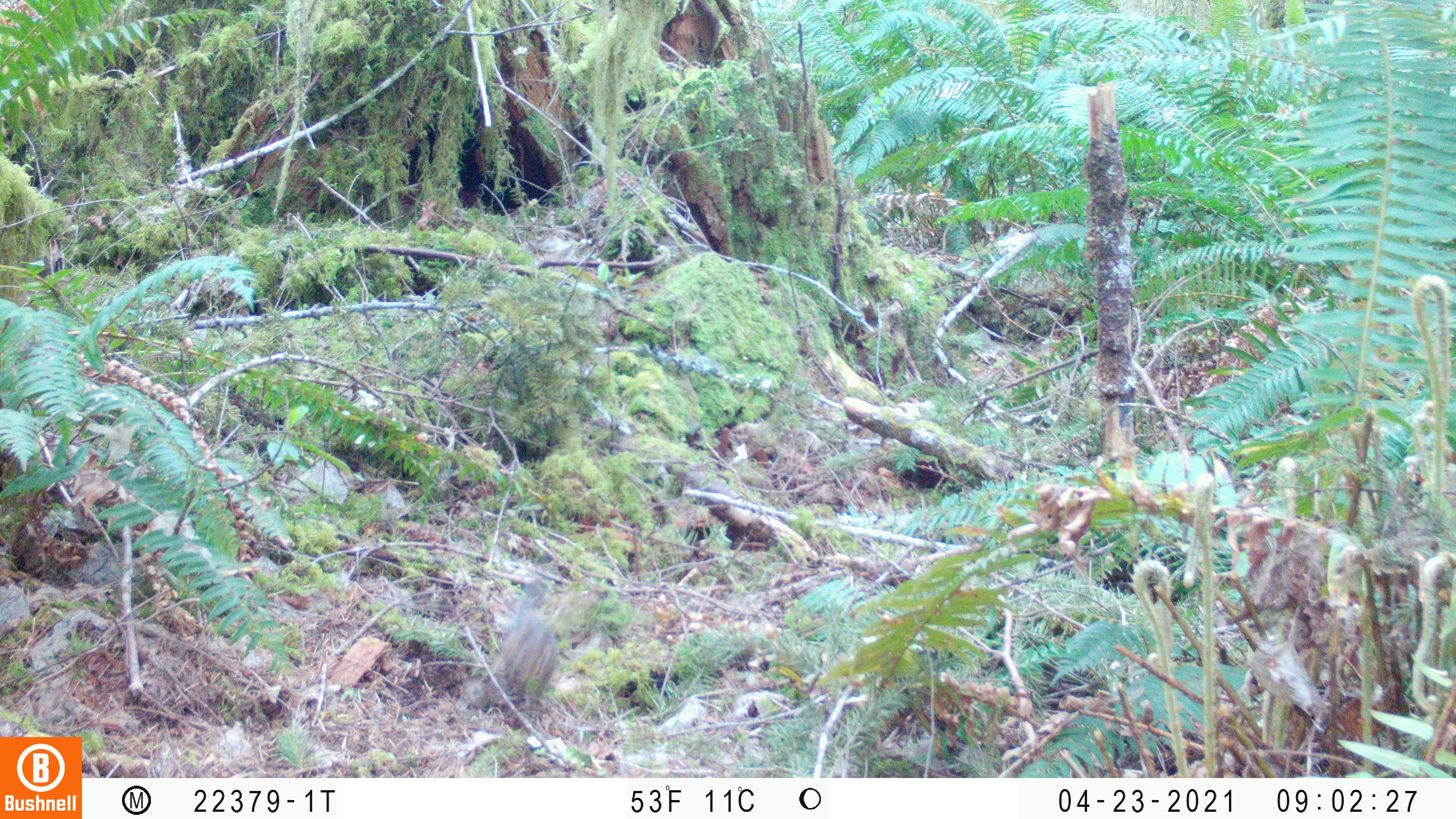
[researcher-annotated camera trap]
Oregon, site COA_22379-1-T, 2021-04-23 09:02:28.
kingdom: Animalia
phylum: Chordata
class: Mammalia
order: Rodentia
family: Sciuridae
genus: Neotamias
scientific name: Neotamias townsendii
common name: townsend's chipmunk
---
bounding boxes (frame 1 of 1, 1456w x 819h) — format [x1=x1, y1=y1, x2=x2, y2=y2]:
townsend's chipmunk: [x1=460, y1=563, x2=597, y2=729]